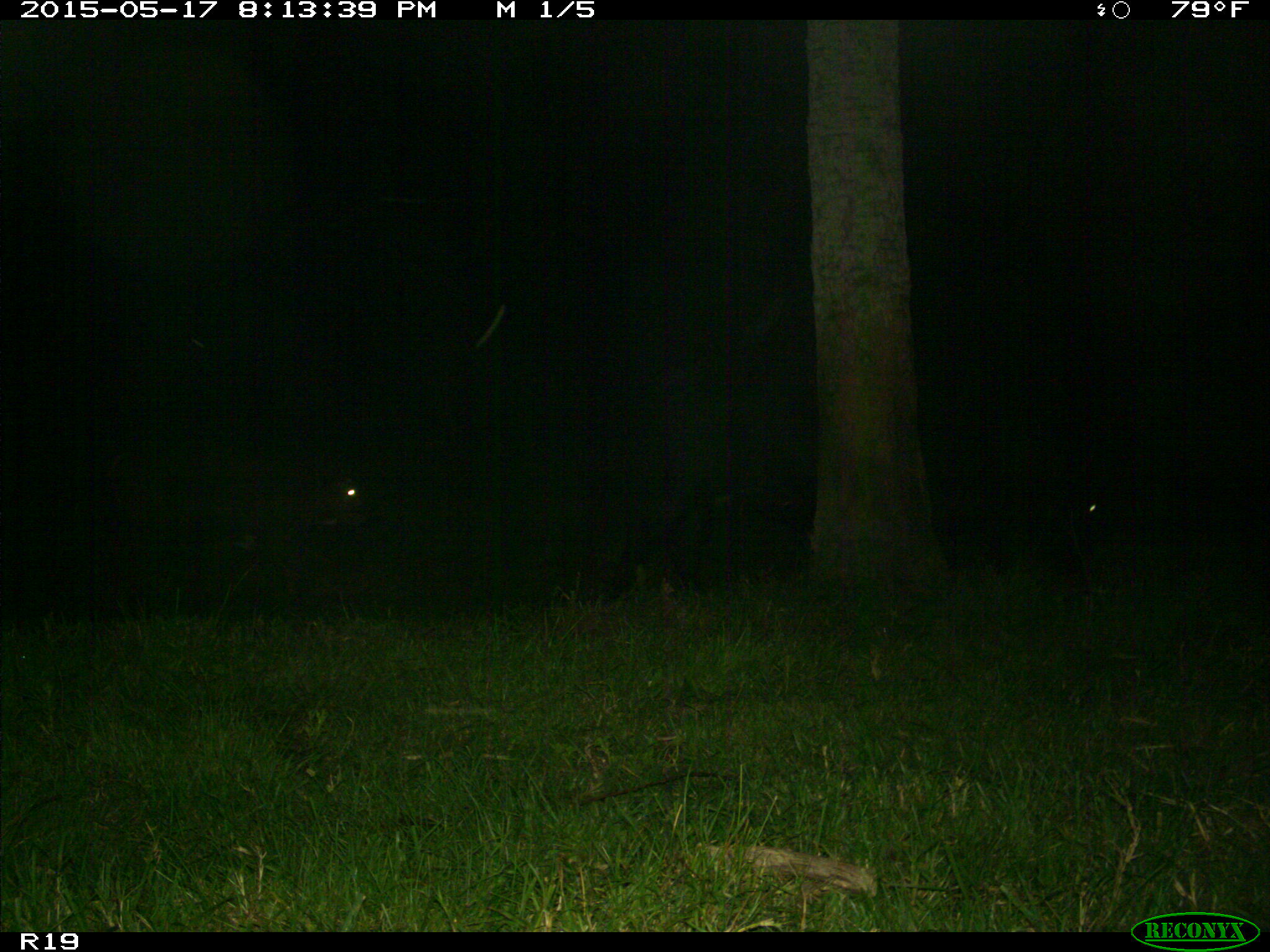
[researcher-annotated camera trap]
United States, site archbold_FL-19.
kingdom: Animalia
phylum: Chordata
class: Mammalia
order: Artiodactyla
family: Bovidae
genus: Bos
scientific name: Bos taurus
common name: domestic cow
Bos taurus (domestic cow).